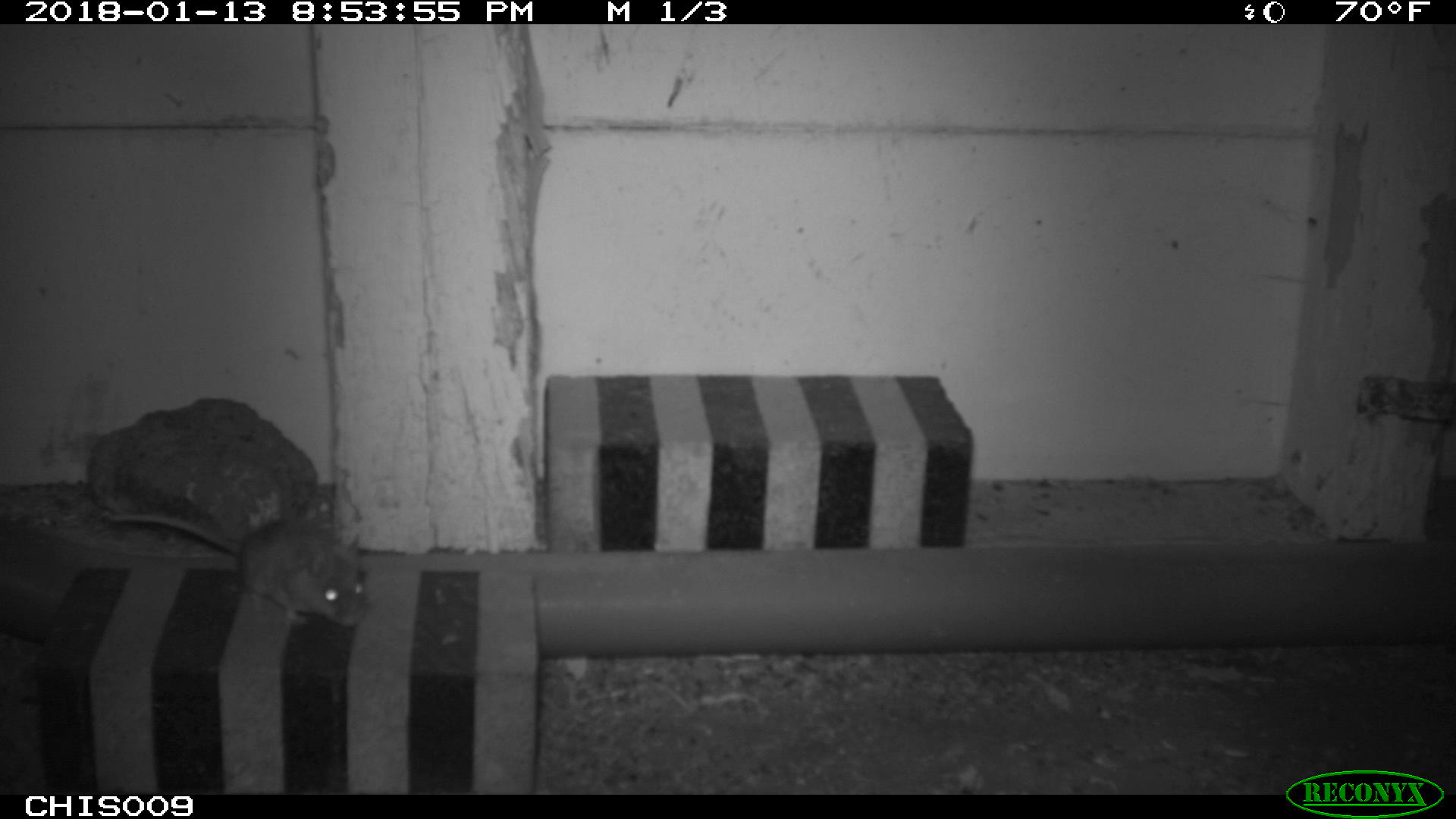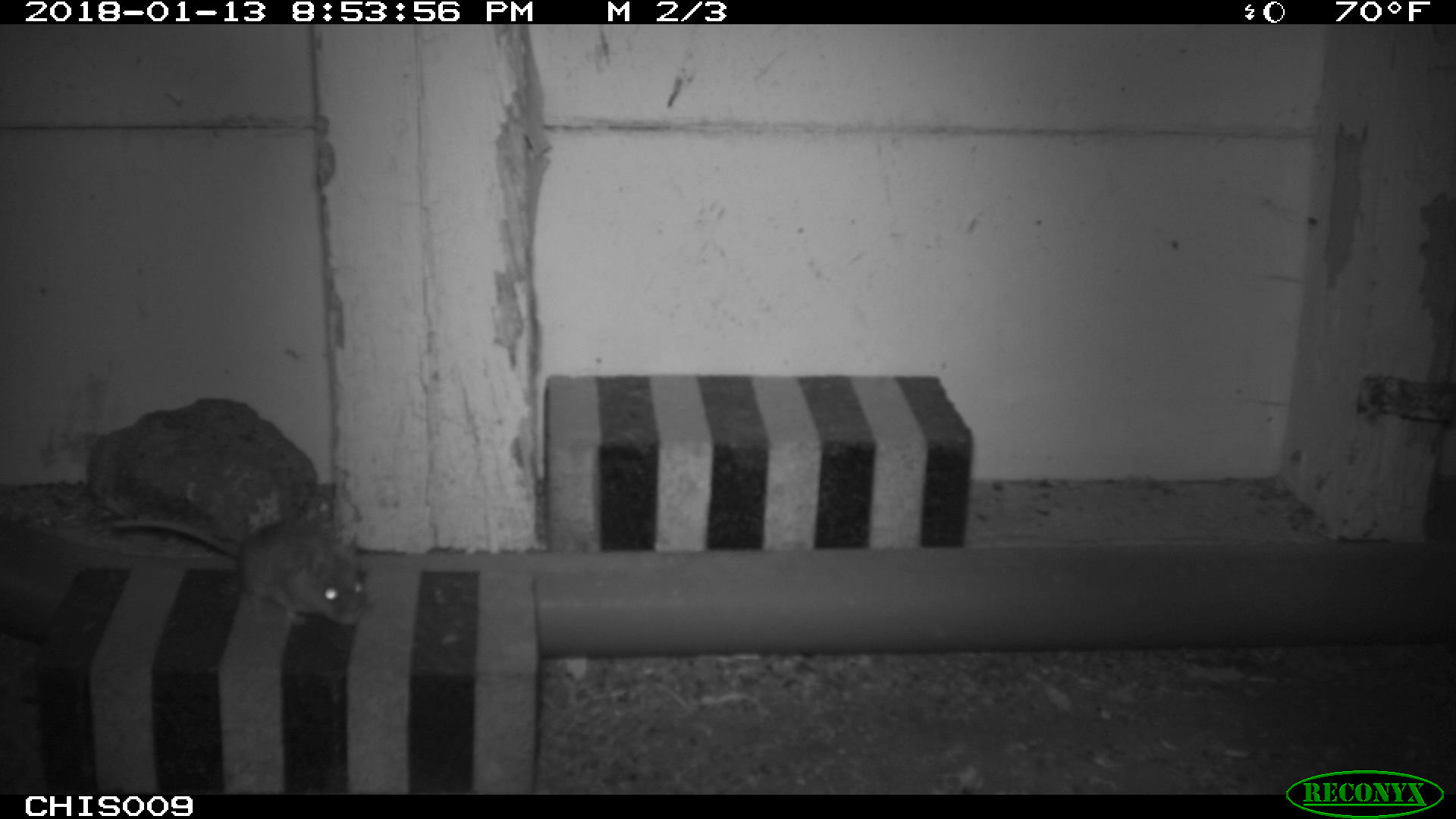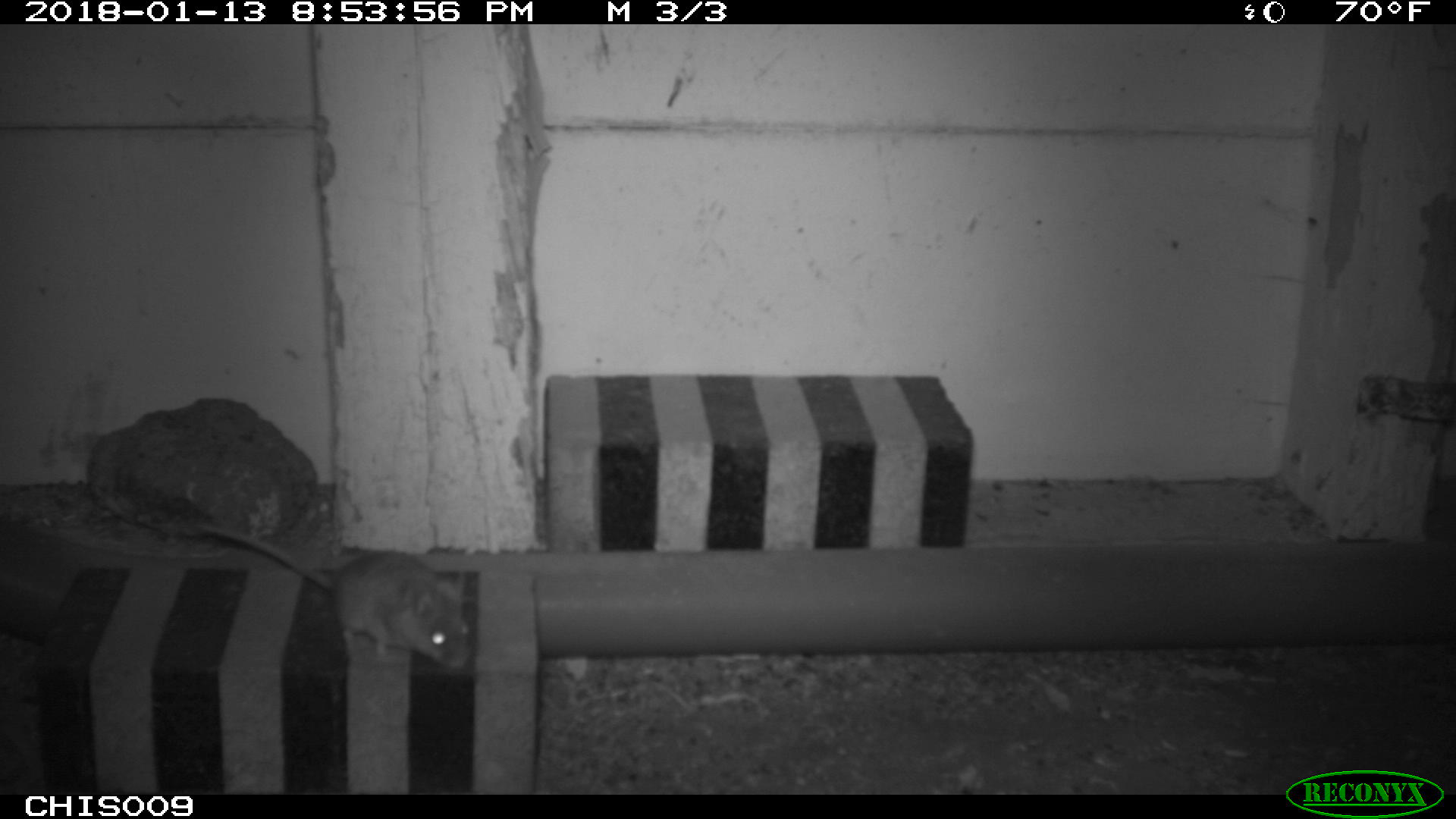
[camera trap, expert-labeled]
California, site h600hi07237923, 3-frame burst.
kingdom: Animalia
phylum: Chordata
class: Mammalia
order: Rodentia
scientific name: Rodentia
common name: rodent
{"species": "rodent (Rodentia)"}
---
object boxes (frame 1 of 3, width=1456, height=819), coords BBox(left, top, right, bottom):
rodent: BBox(108, 513, 368, 629)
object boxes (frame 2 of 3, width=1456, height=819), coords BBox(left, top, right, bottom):
rodent: BBox(110, 514, 367, 626)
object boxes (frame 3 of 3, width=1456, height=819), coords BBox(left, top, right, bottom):
rodent: BBox(195, 525, 472, 669)